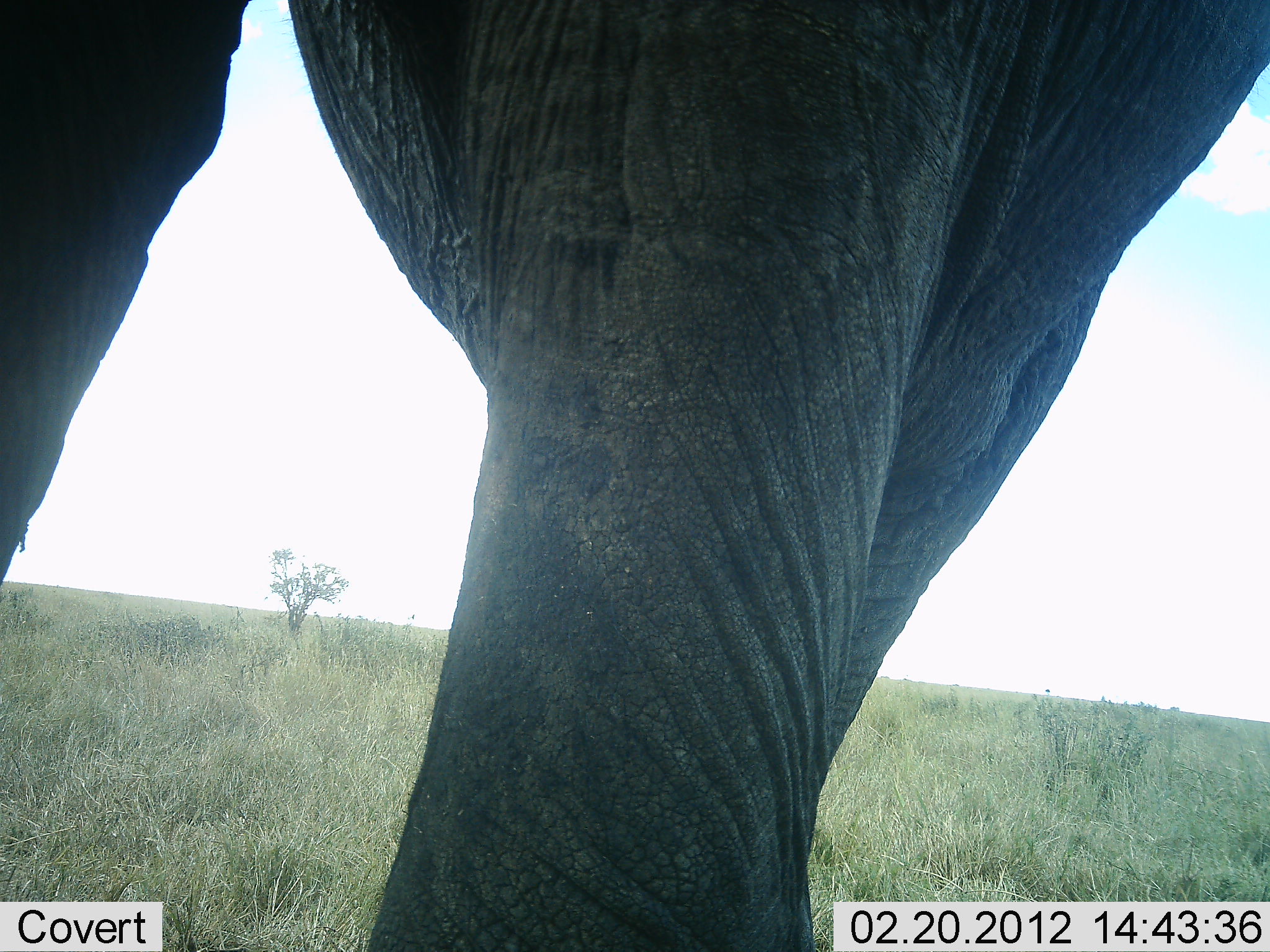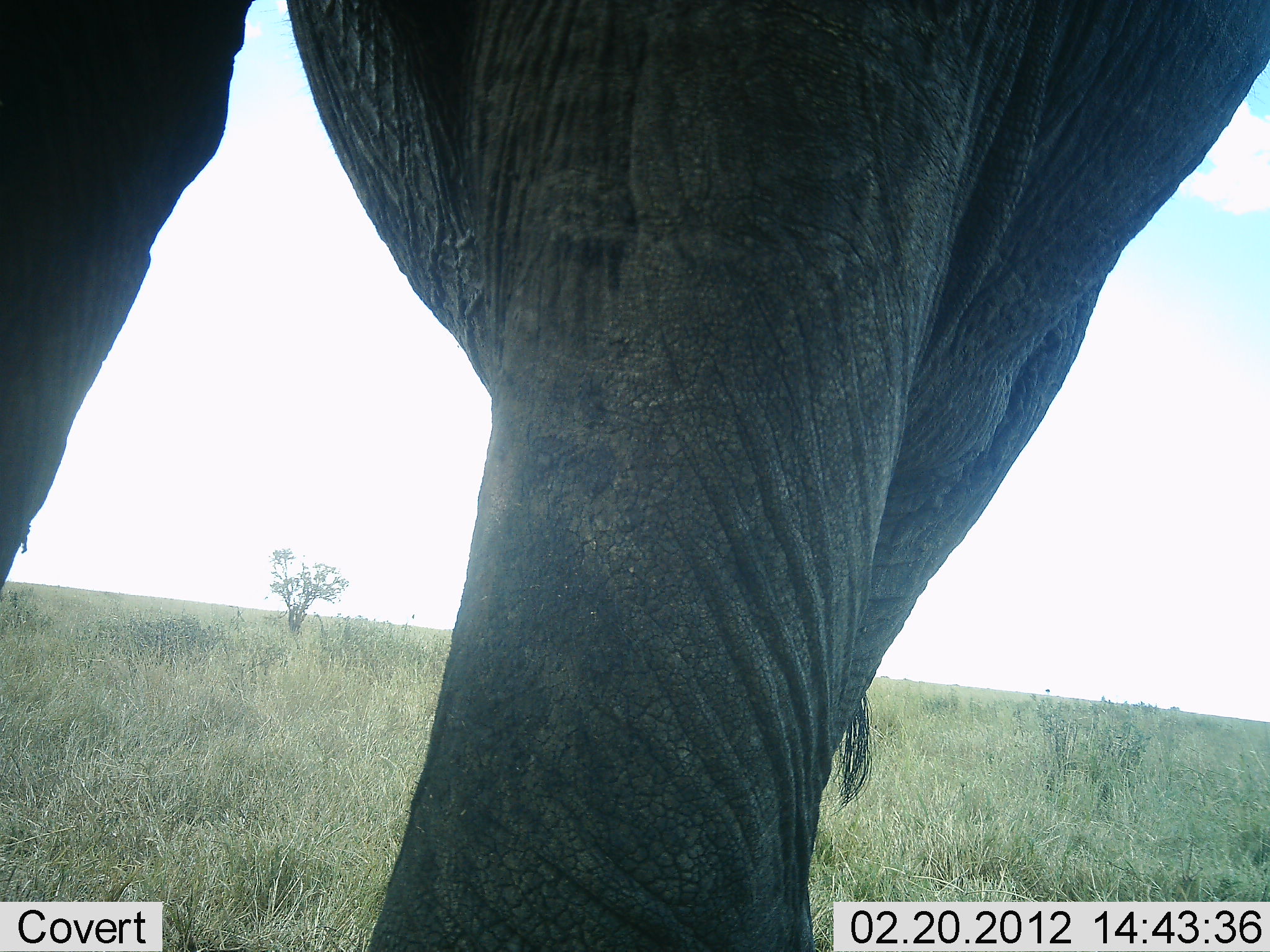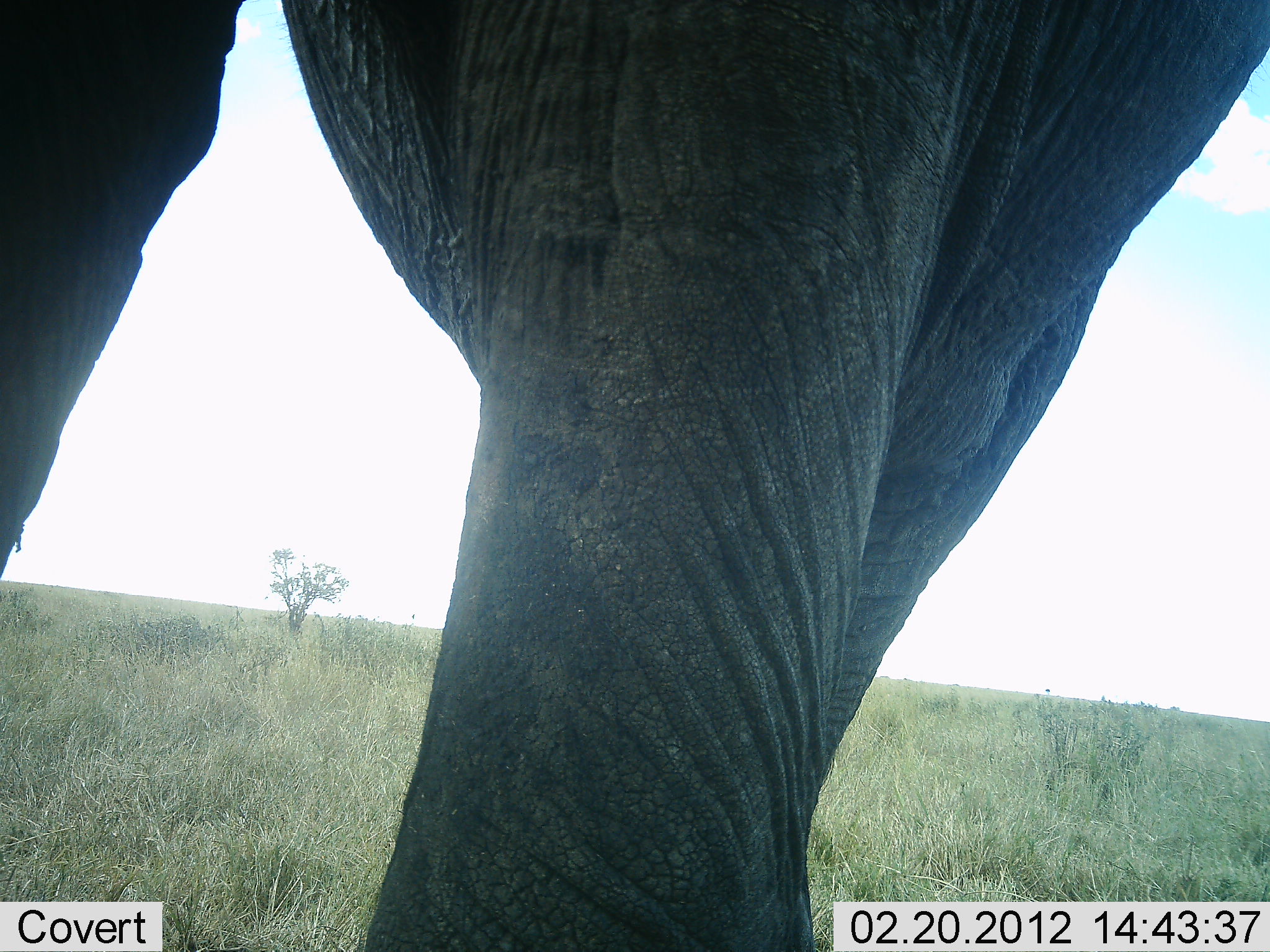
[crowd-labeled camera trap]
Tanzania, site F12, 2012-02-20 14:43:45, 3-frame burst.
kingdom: Animalia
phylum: Chordata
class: Mammalia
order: Proboscidea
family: Elephantidae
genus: Loxodonta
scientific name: Loxodonta africana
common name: african bush elephant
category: elephant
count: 1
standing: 92%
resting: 0%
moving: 0%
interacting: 0%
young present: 0%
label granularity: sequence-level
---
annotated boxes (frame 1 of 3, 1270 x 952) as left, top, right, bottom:
animal: 0, 0, 1267, 952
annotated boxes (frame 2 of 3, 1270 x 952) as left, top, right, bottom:
animal: 1, 1, 1269, 952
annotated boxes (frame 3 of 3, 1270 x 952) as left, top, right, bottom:
animal: 1, 1, 1268, 952